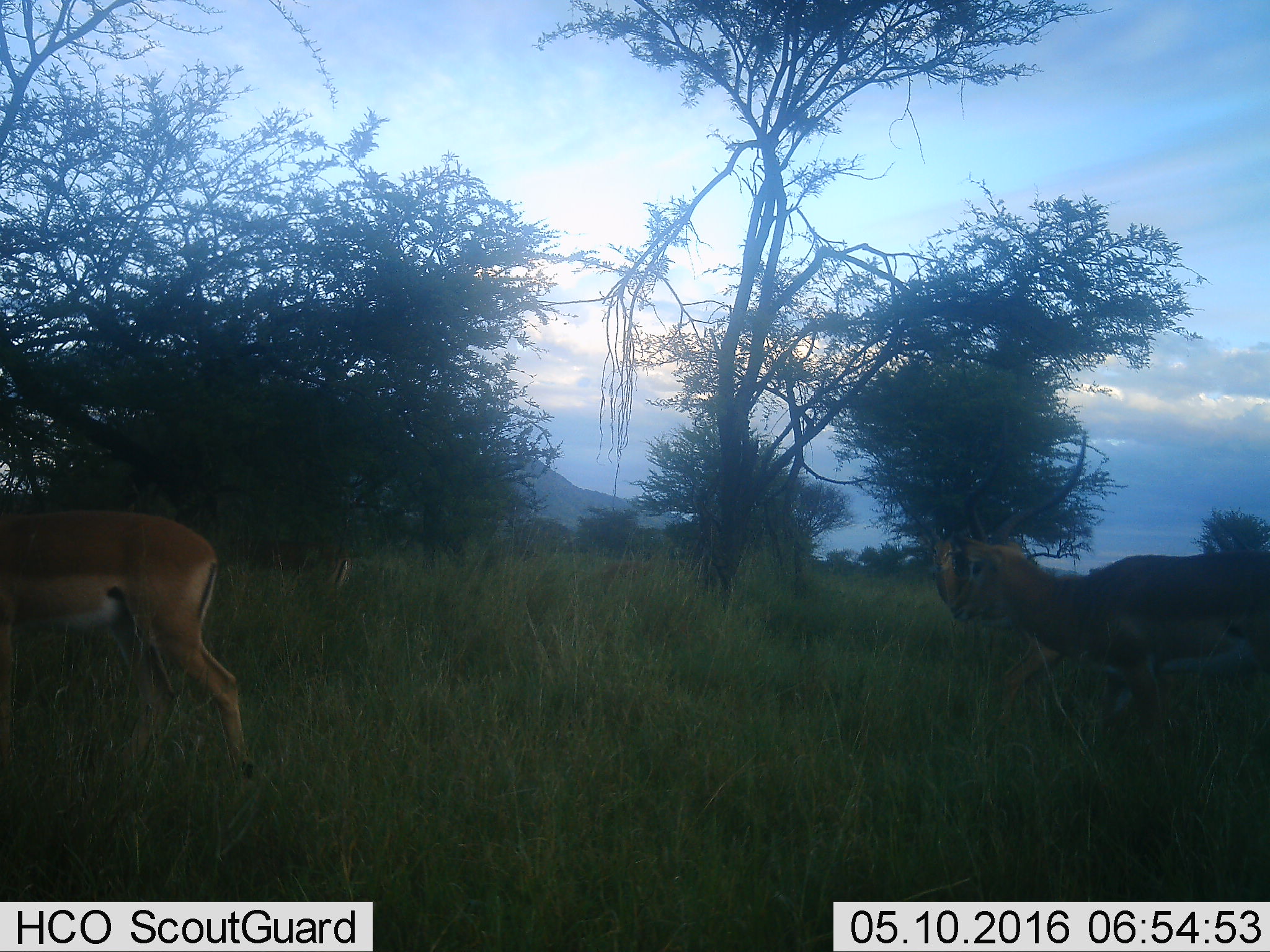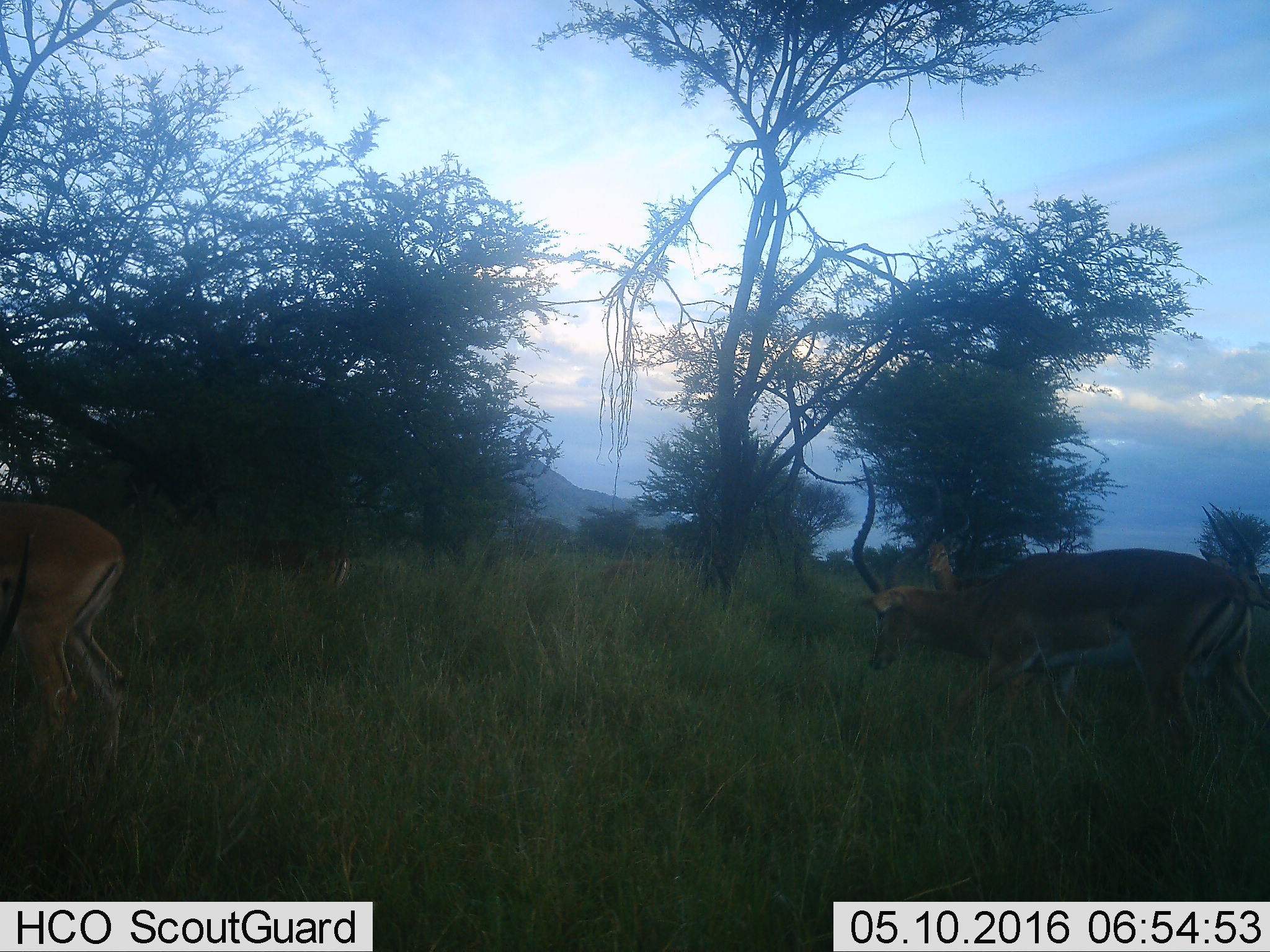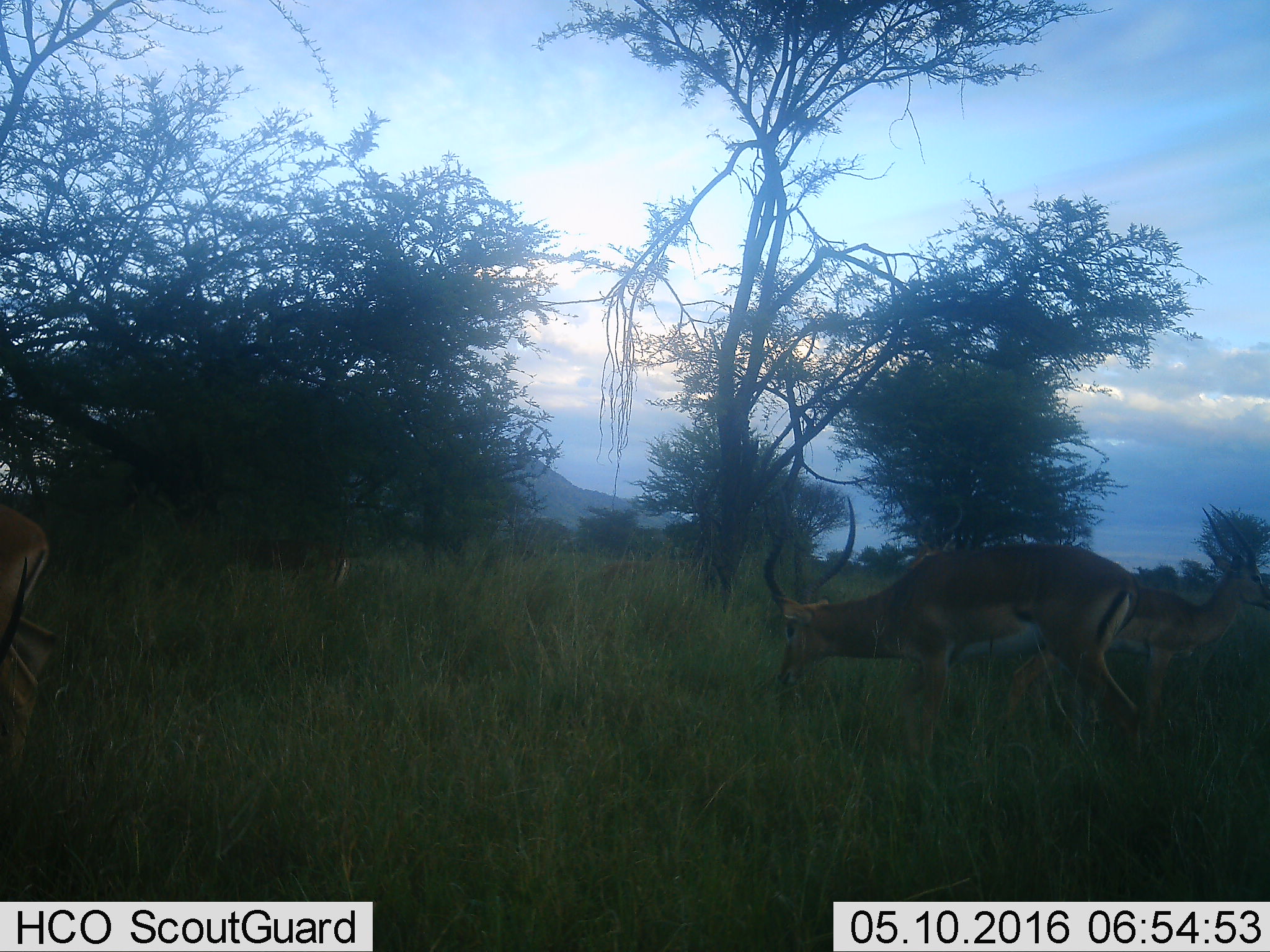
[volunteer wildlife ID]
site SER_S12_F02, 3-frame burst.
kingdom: Animalia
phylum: Chordata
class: Mammalia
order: Artiodactyla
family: Bovidae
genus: Aepyceros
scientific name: Aepyceros melampus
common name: impala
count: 4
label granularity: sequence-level